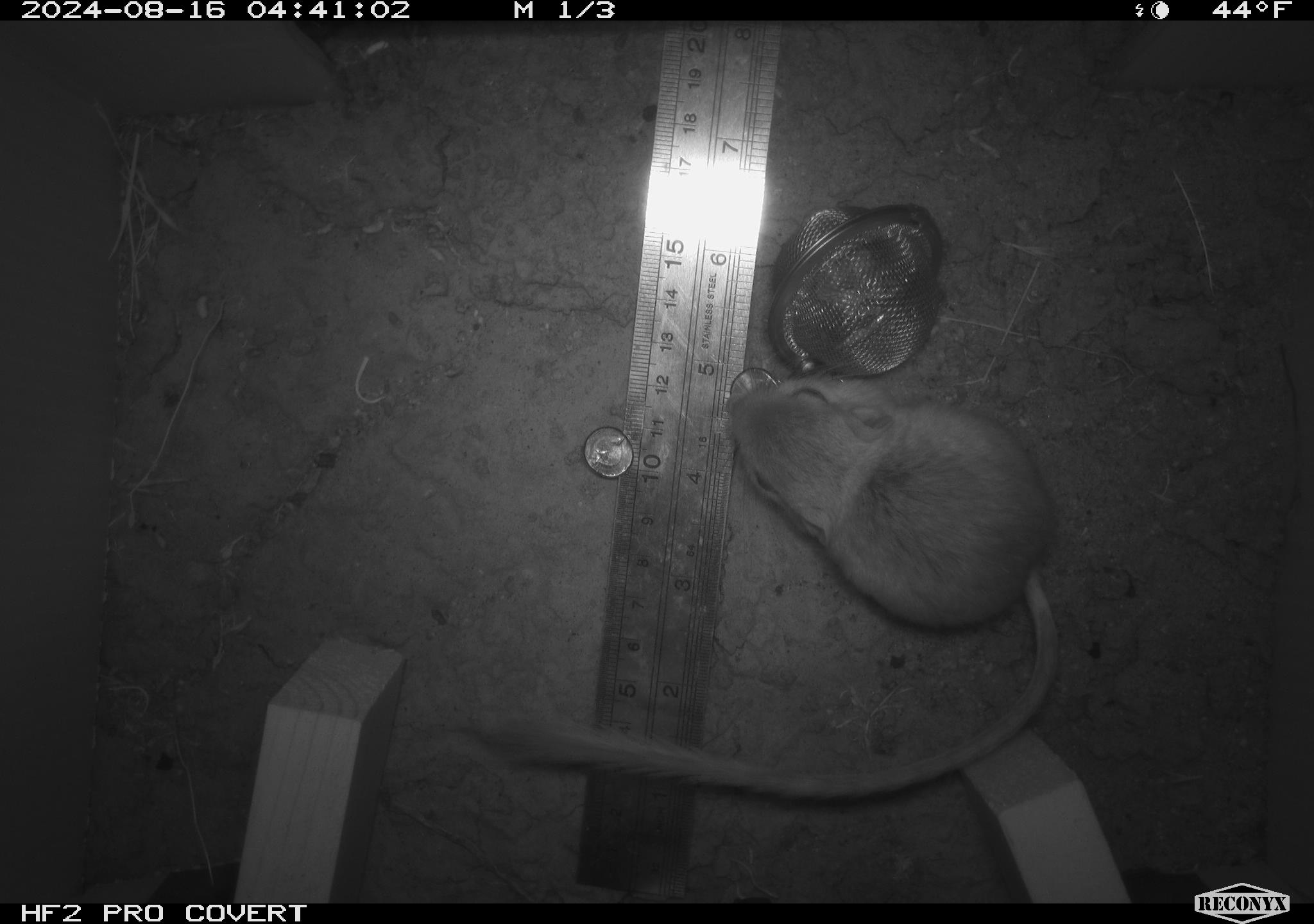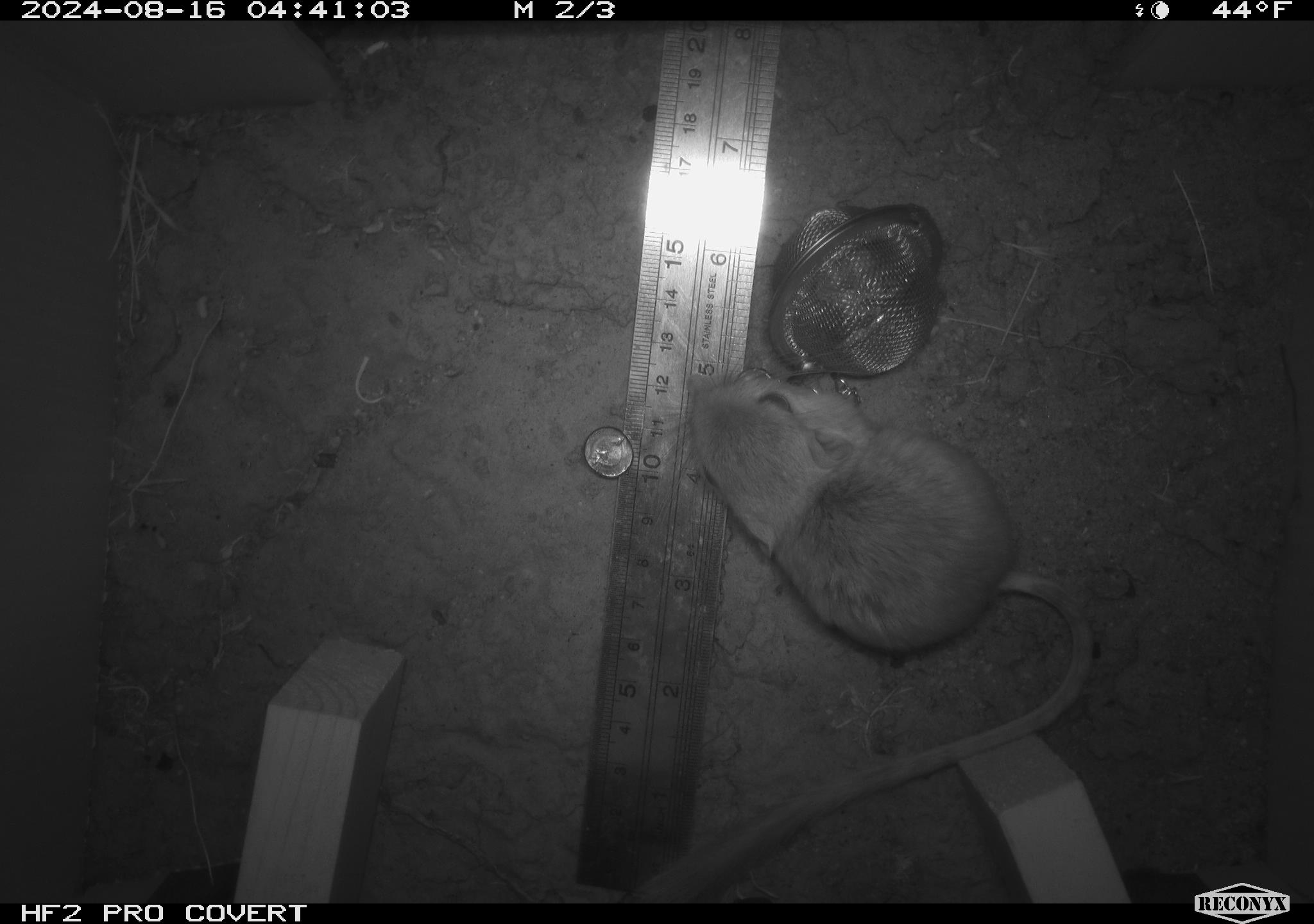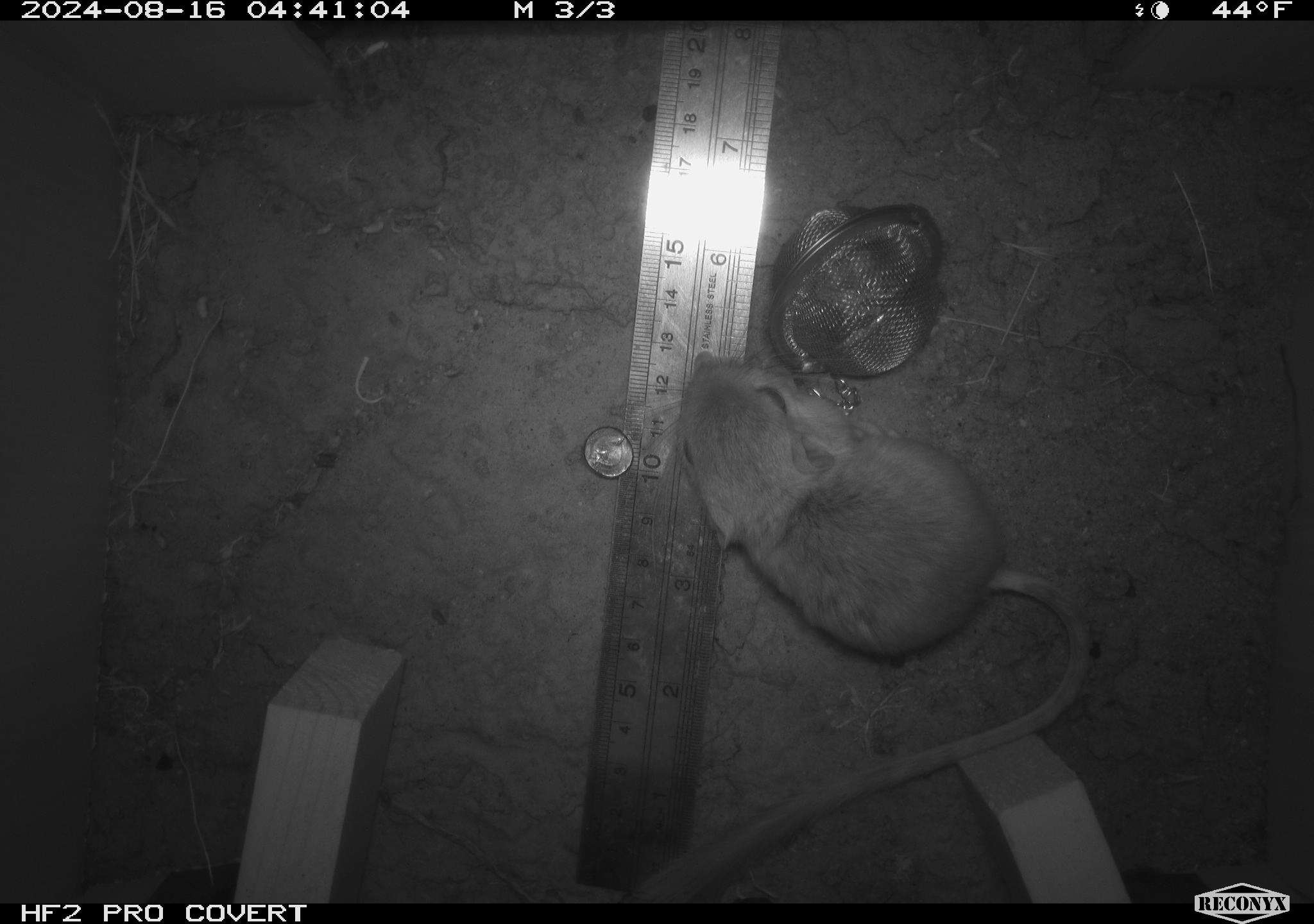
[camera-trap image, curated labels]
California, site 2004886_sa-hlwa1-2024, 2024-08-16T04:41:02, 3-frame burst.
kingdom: Animalia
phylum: Chordata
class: Mammalia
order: Rodentia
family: Heteromyidae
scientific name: Heteromyidae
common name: kangaroo rats and pocket mice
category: heteromyidae family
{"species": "heteromyidae family (kangaroo rats and pocket mice) (Heteromyidae)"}